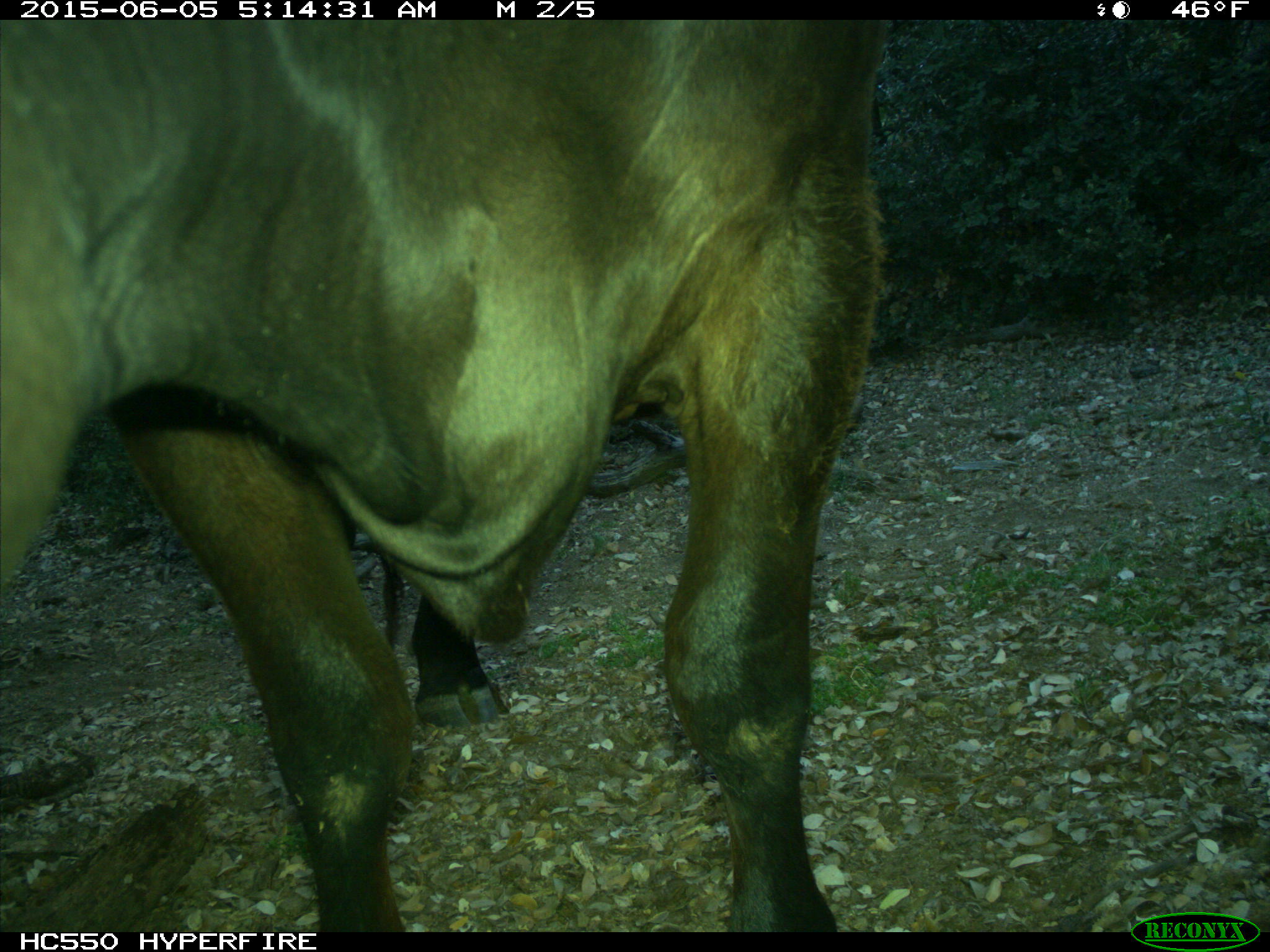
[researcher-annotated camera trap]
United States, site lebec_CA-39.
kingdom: Animalia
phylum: Chordata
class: Mammalia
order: Artiodactyla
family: Bovidae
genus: Bos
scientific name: Bos taurus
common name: domestic cow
Bos taurus (domestic cow).